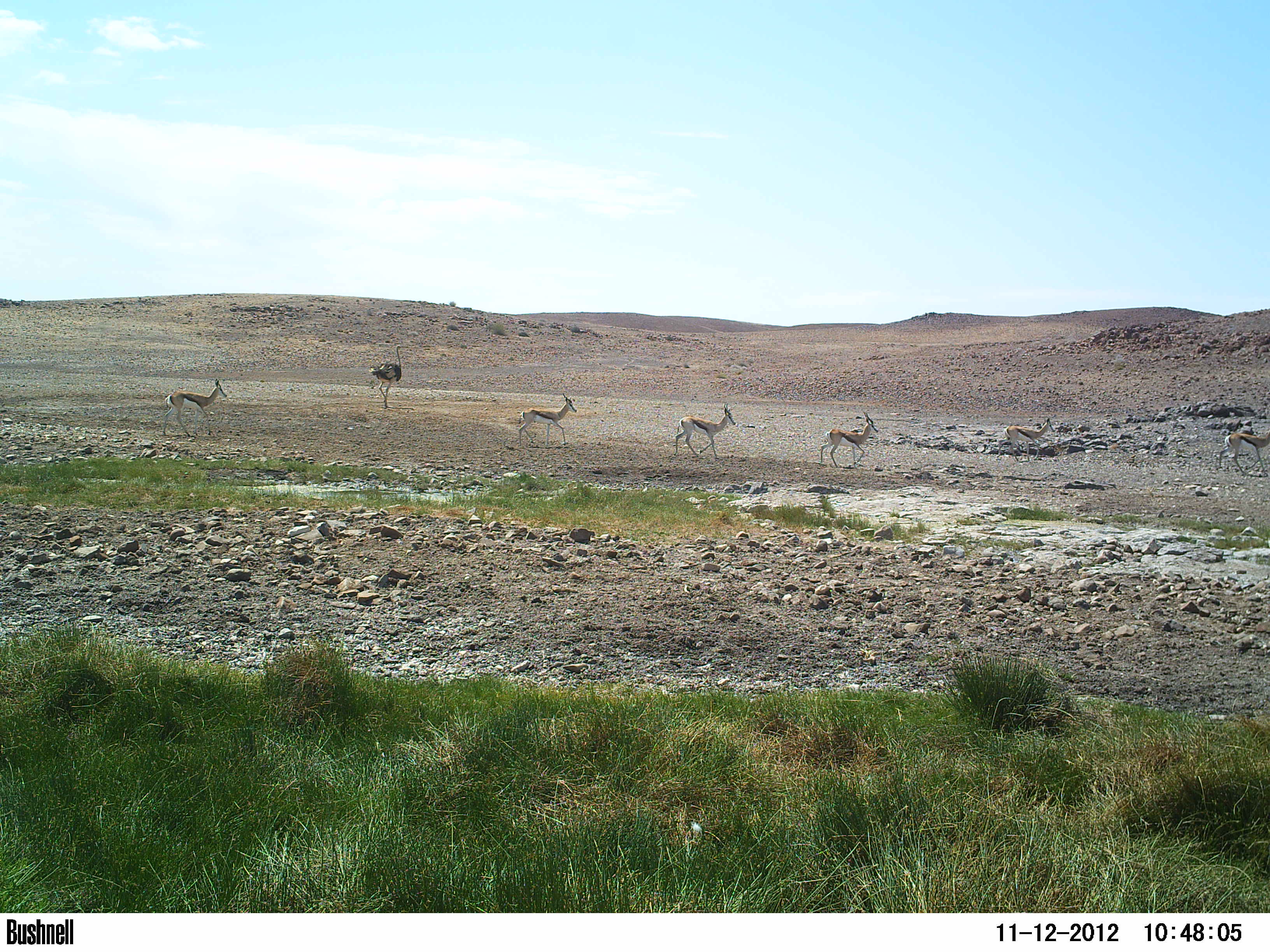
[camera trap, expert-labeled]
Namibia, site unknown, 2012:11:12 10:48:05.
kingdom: Animalia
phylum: Chordata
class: Mammalia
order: Artiodactyla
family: Bovidae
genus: Antidorcas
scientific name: Antidorcas marsupialis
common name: springbok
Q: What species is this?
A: Antidorcas marsupialis (springbok).